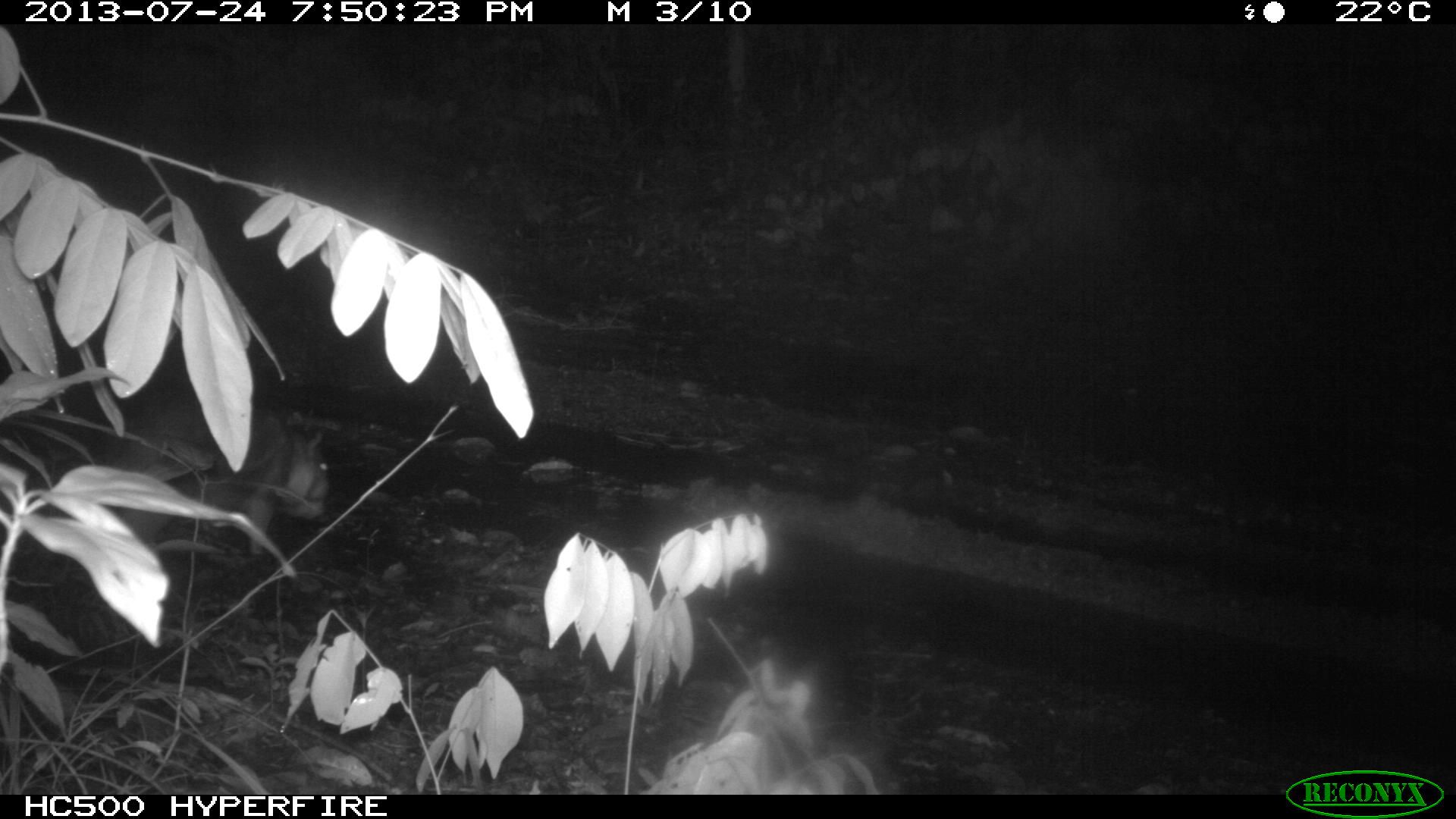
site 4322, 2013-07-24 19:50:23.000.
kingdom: Animalia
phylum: Chordata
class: Mammalia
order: Rodentia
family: Cuniculidae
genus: Cuniculus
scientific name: Cuniculus paca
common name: lowland paca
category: agouti paca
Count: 1.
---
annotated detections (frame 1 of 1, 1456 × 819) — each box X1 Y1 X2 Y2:
agouti paca: 102 381 330 551